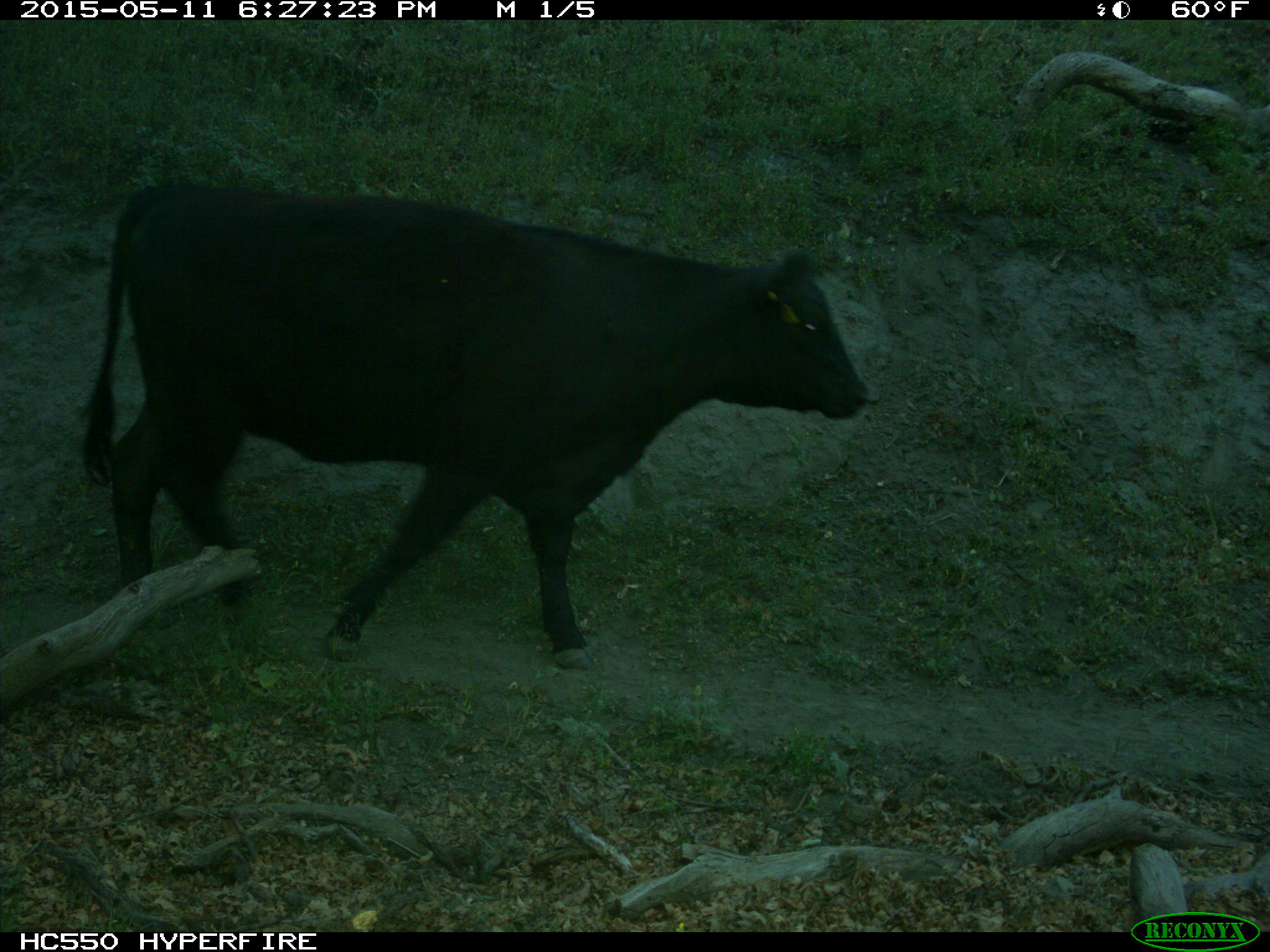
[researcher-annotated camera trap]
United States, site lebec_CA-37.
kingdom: Animalia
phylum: Chordata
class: Mammalia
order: Artiodactyla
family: Bovidae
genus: Bos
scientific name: Bos taurus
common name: domestic cow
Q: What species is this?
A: Bos taurus (domestic cow).